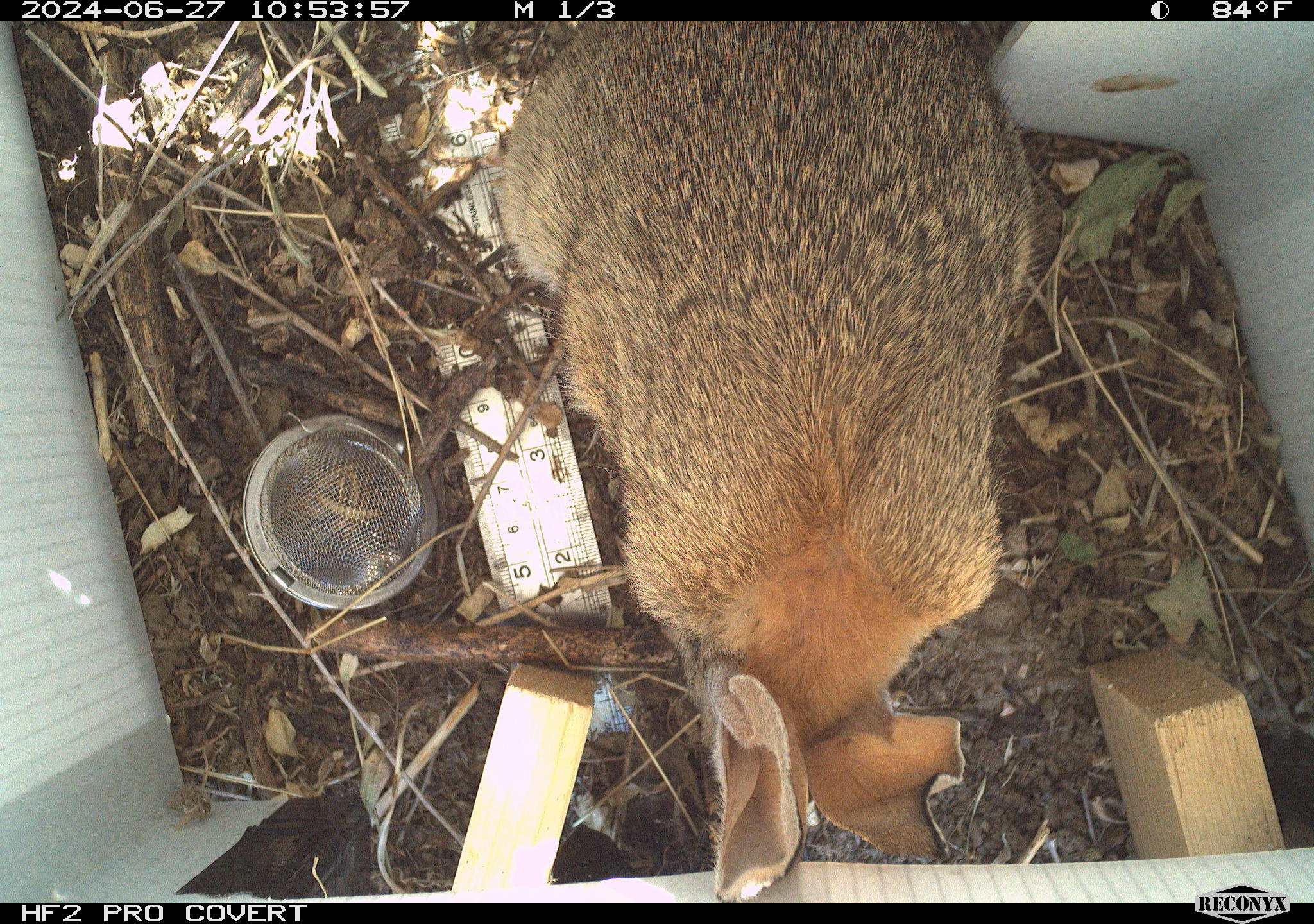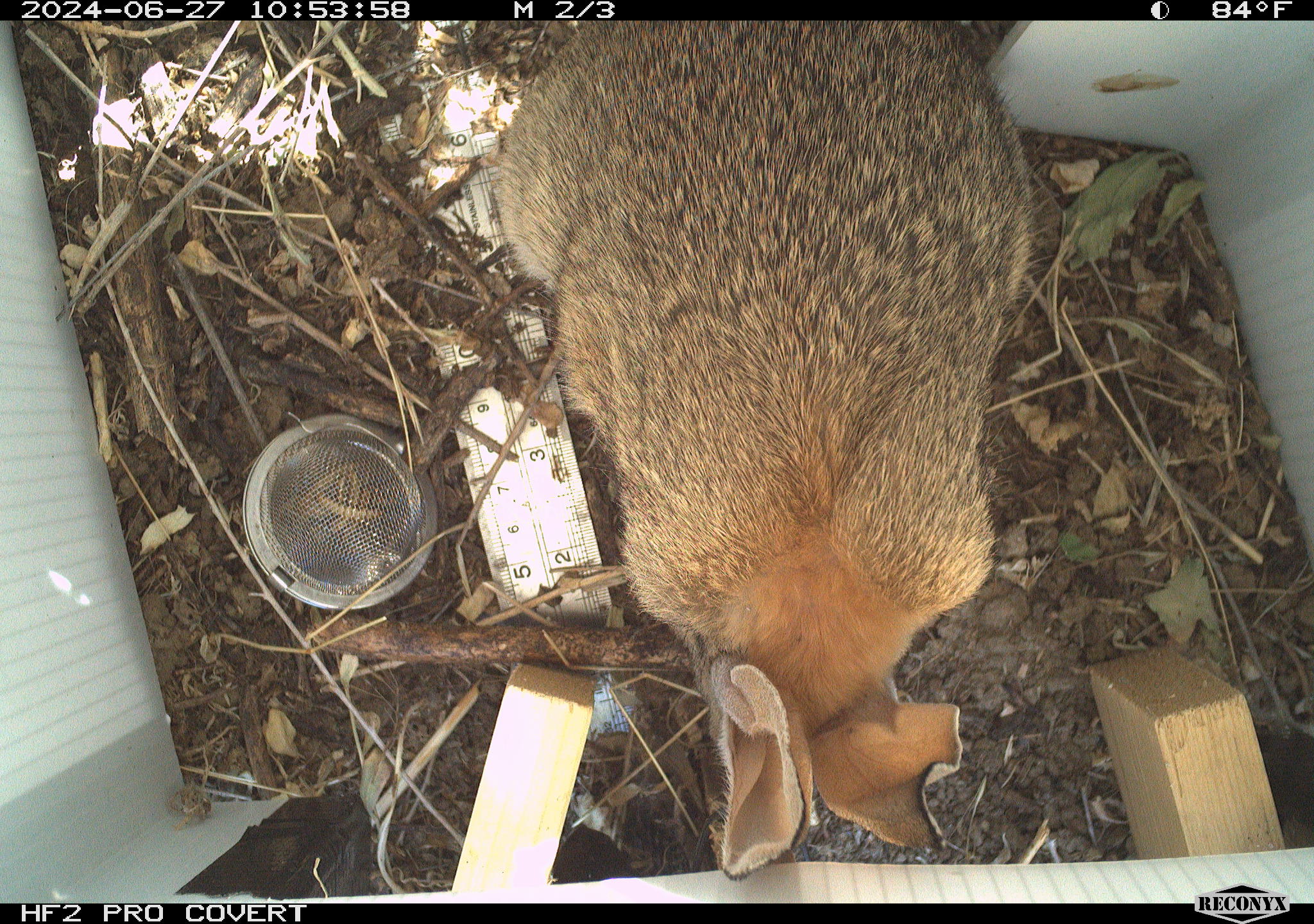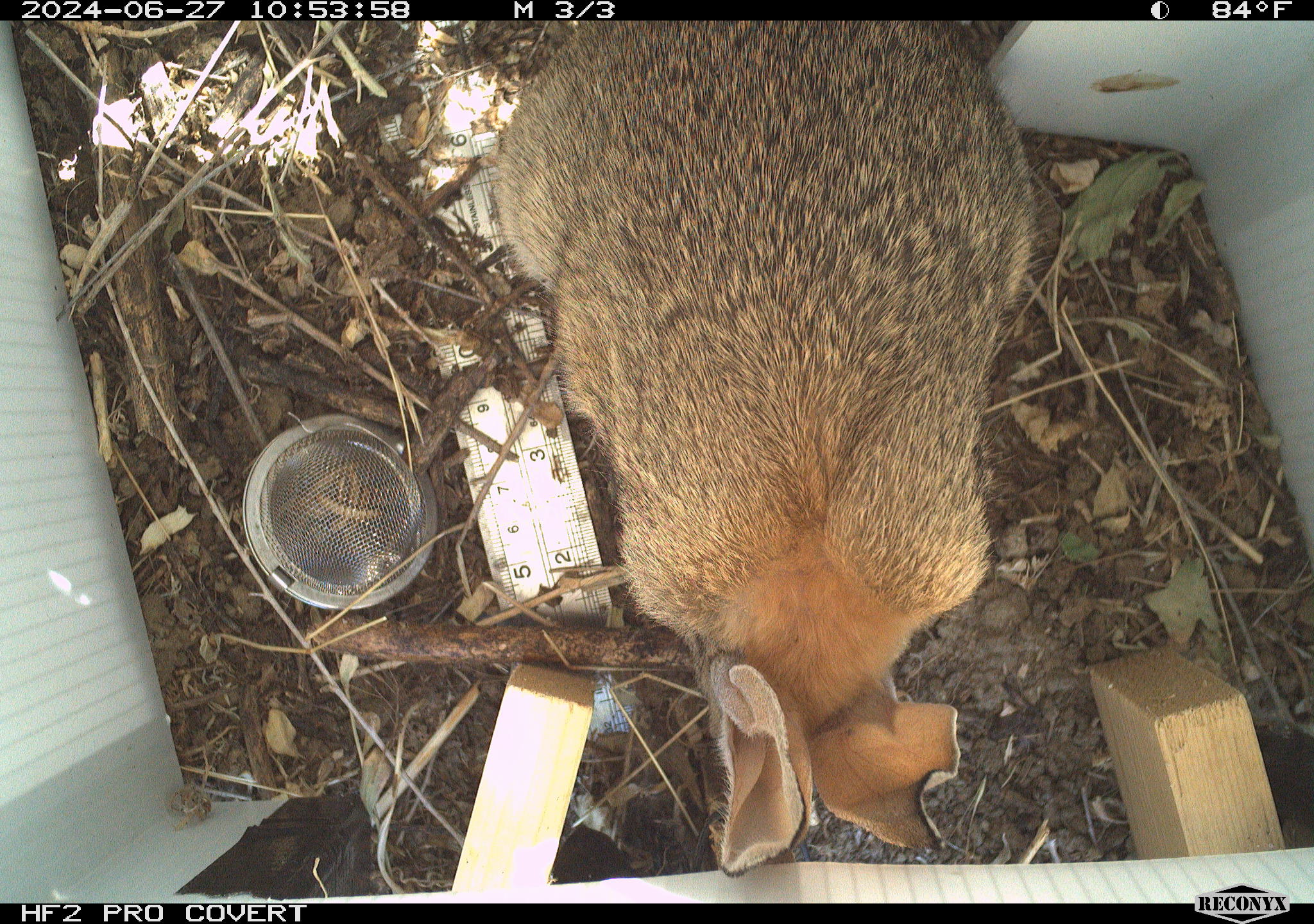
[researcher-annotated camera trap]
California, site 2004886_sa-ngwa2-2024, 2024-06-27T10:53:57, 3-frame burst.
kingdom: Animalia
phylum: Chordata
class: Mammalia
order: Lagomorpha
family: Leporidae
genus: Sylvilagus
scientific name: Sylvilagus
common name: cottontail rabbits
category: sylvilagus species